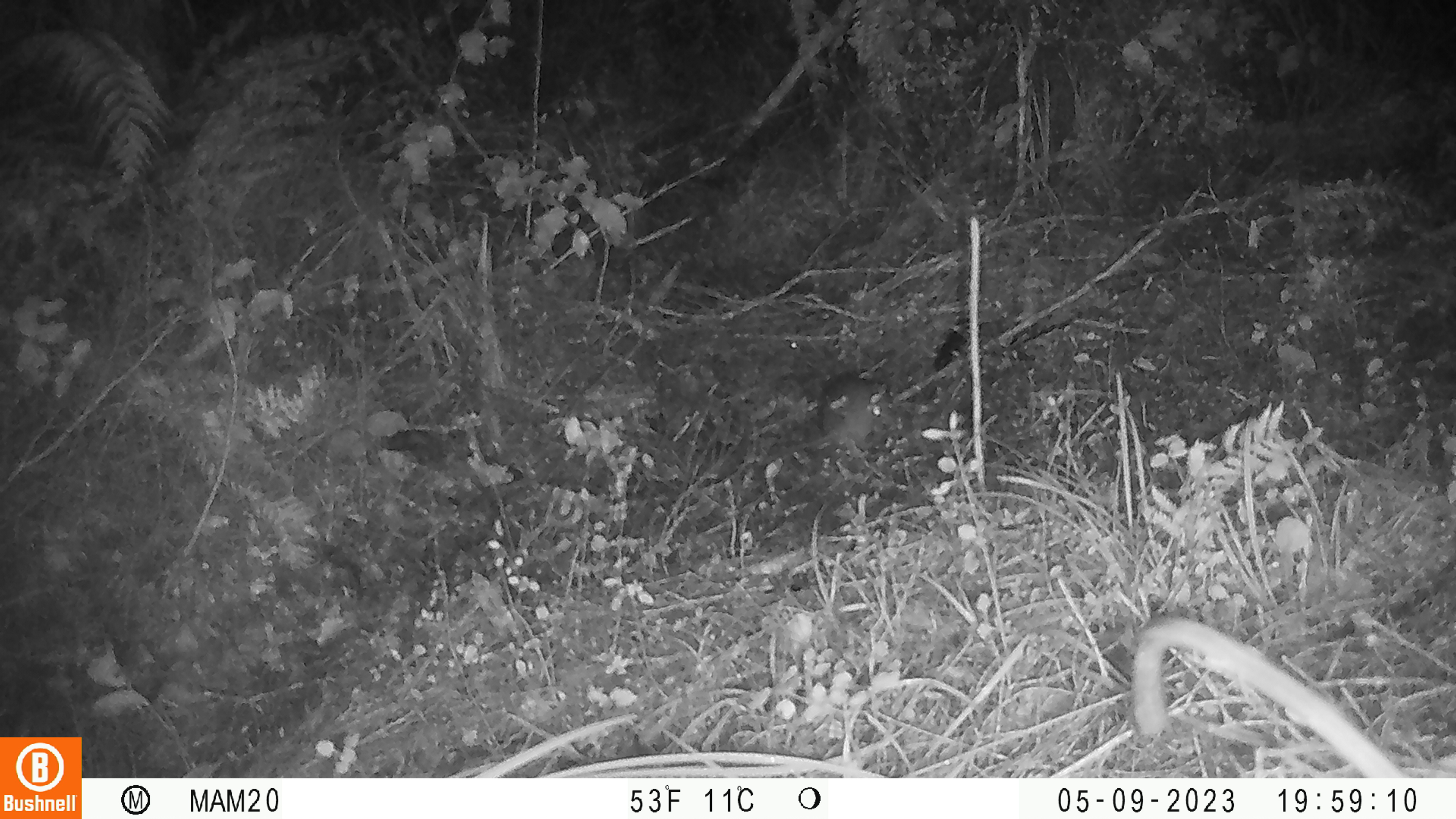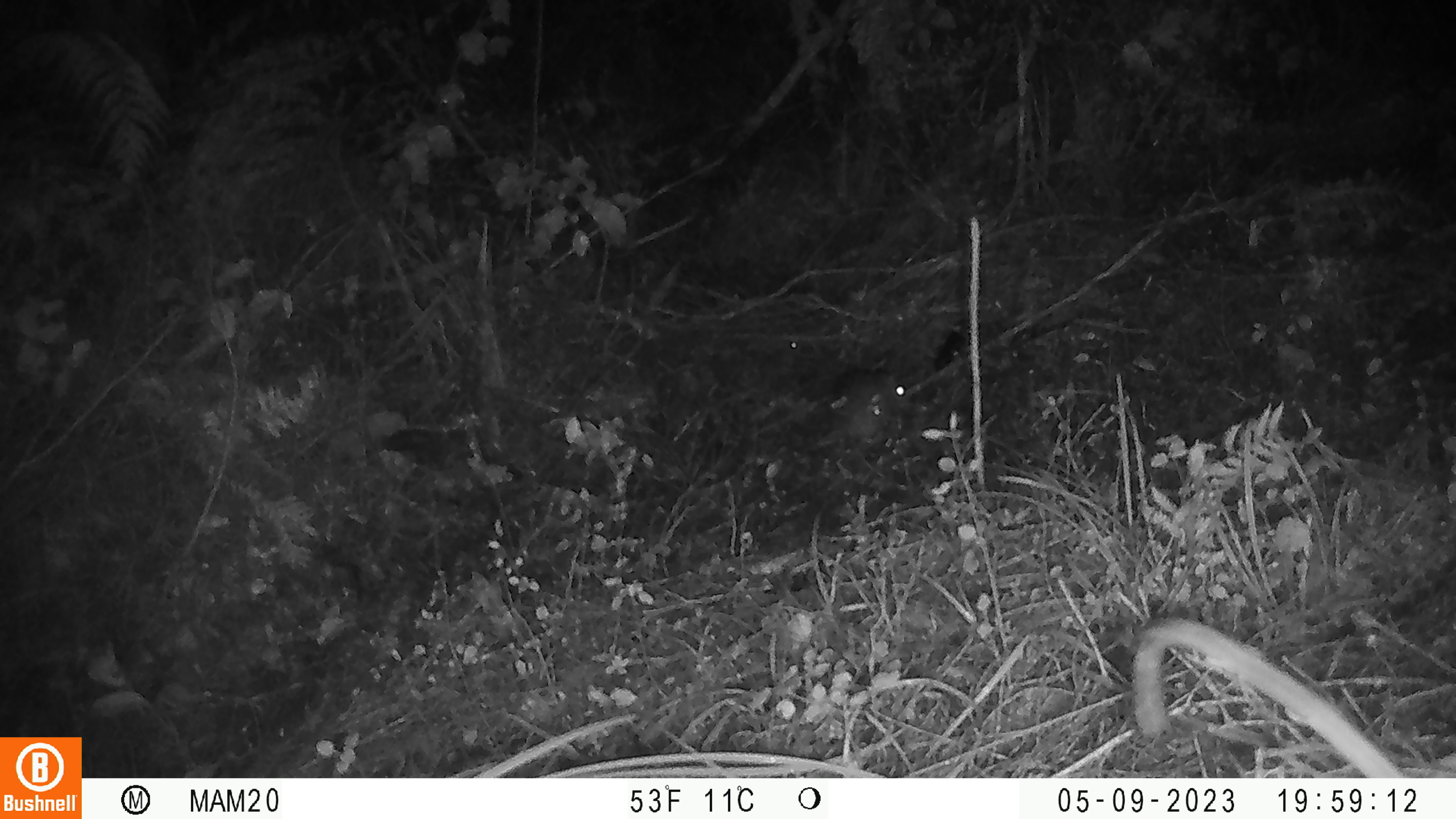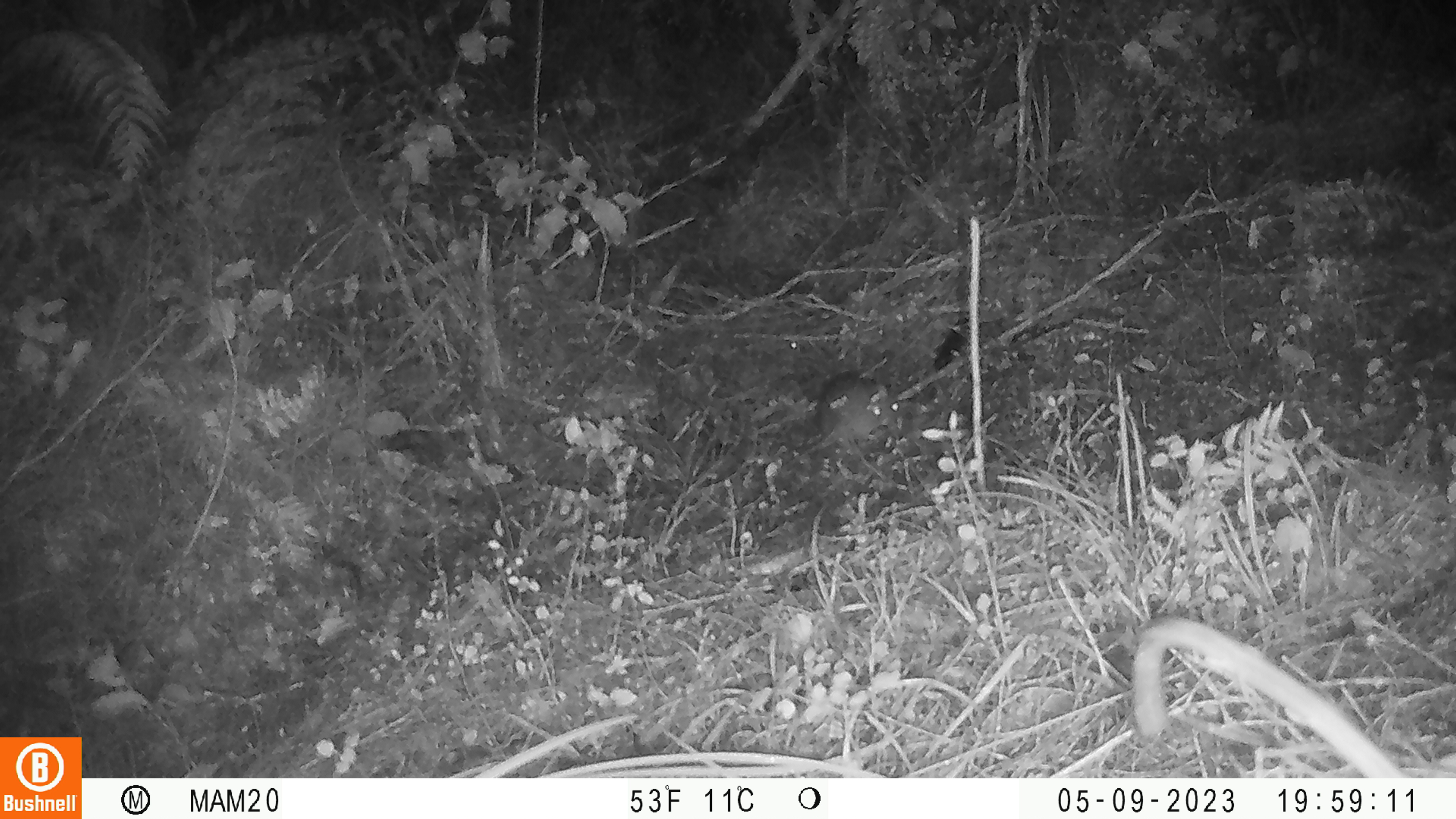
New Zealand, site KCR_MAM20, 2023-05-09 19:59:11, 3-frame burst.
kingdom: Animalia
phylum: Chordata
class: Mammalia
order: Rodentia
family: Muridae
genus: Rattus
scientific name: Rattus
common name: rat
Rat (Rattus).